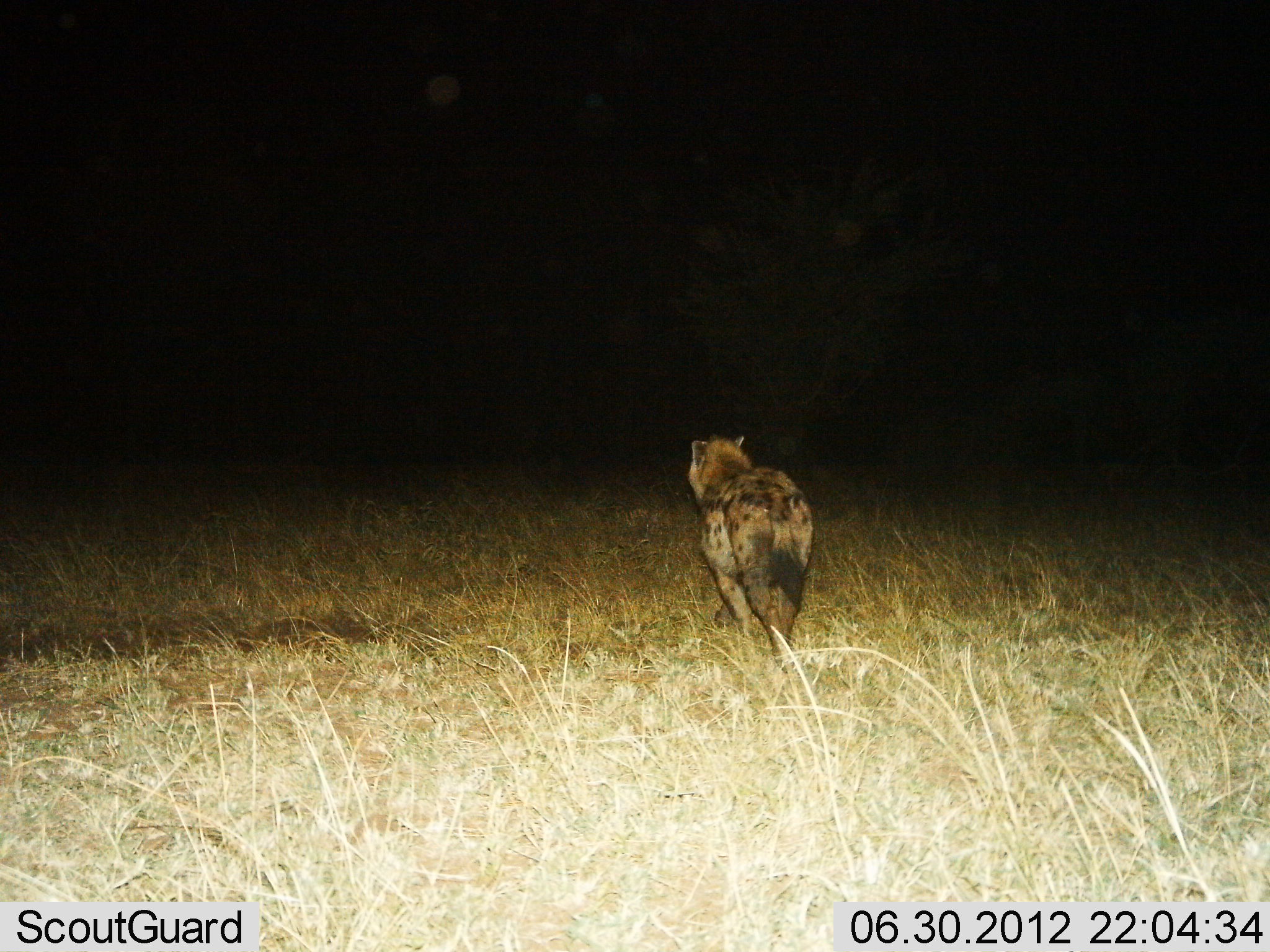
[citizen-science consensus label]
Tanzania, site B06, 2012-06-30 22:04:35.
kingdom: Animalia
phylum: Chordata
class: Mammalia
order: Carnivora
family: Hyaenidae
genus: Crocuta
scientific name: Crocuta crocuta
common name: spotted hyena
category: hyenaspotted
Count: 1.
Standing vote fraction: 20%.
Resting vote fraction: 0%.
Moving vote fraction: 90%.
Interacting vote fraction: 0%.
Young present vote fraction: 0%.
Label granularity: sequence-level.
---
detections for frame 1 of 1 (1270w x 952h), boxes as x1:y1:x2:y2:
animal: 684:430:817:681